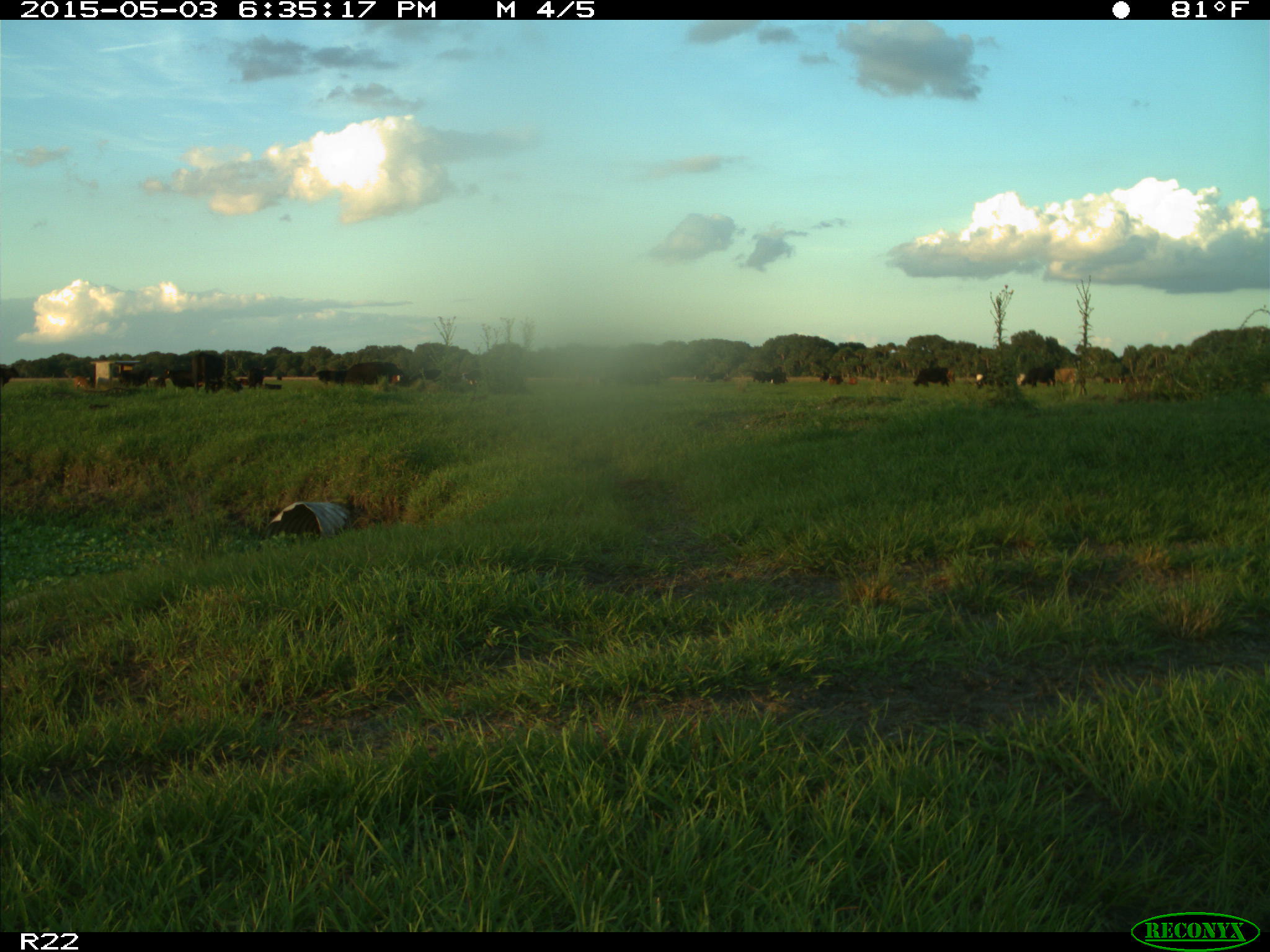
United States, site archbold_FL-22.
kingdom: Animalia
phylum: Chordata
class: Mammalia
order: Artiodactyla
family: Bovidae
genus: Bos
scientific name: Bos taurus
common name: domestic cow